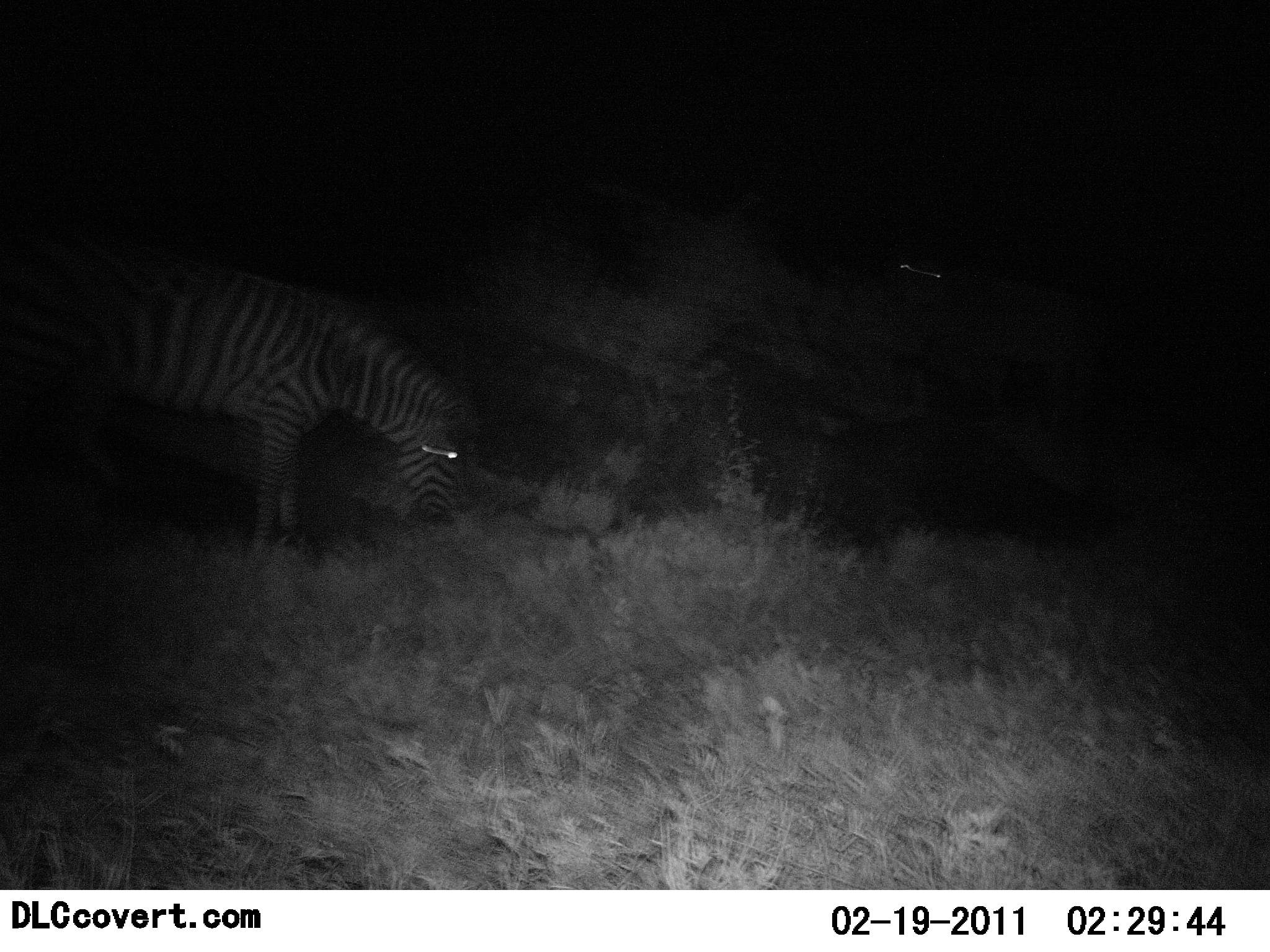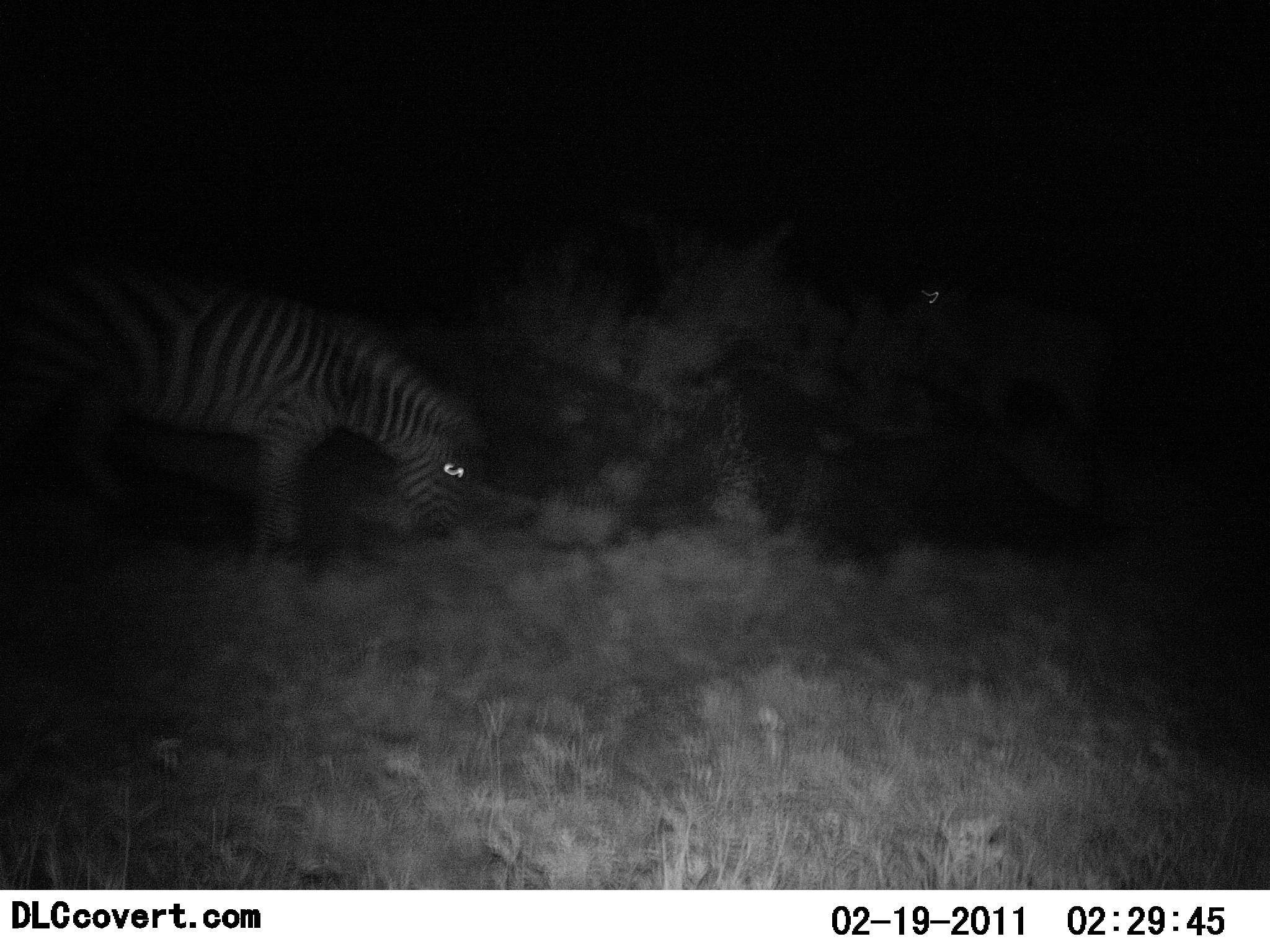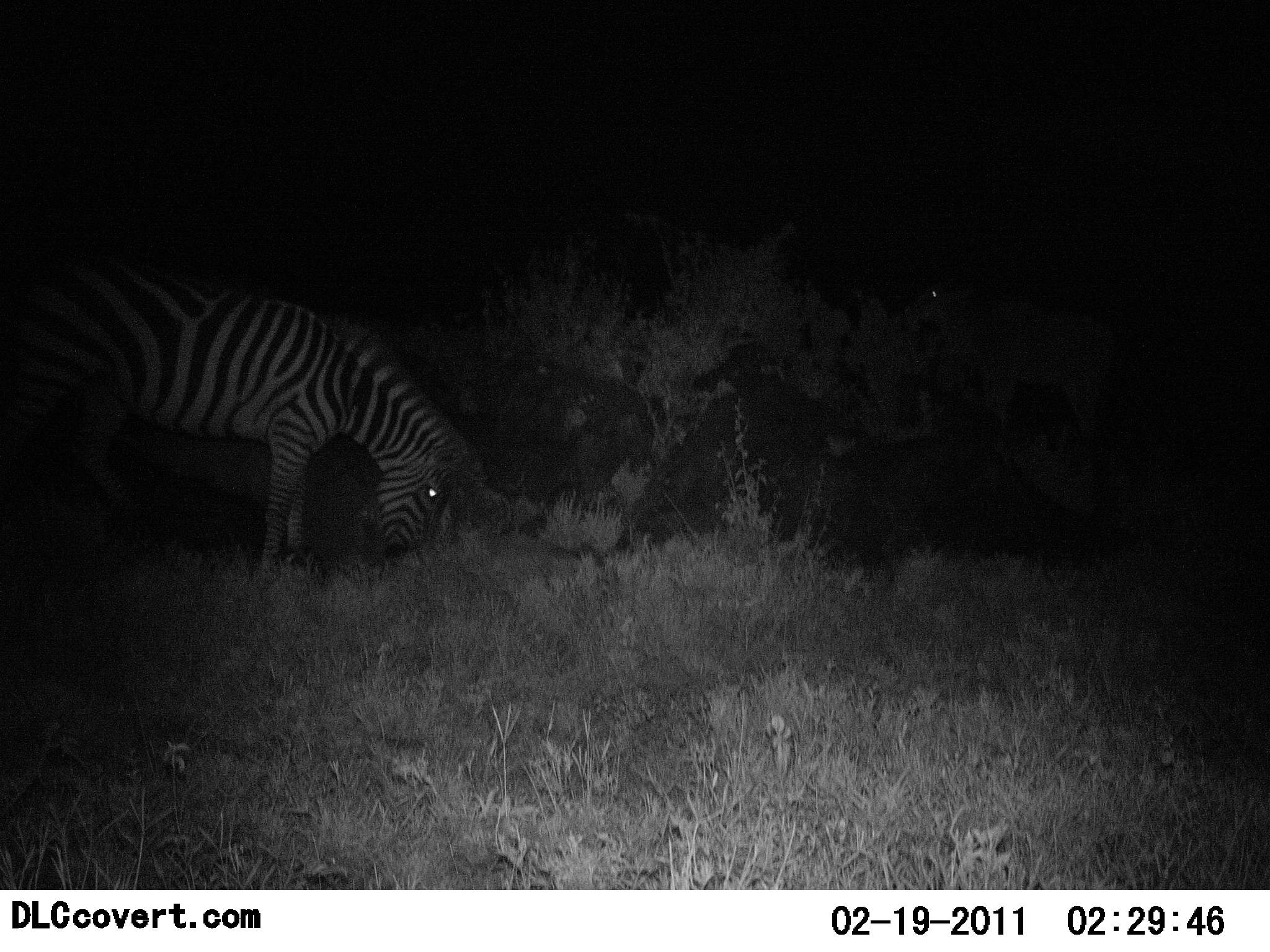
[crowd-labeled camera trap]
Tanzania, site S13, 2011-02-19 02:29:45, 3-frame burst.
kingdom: Animalia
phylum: Chordata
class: Mammalia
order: Perissodactyla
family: Equidae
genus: Equus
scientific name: Equus quagga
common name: plains zebra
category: zebra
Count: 1.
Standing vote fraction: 23%.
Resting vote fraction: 0%.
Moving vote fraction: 0%.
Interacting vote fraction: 0%.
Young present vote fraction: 0%.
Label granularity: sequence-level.